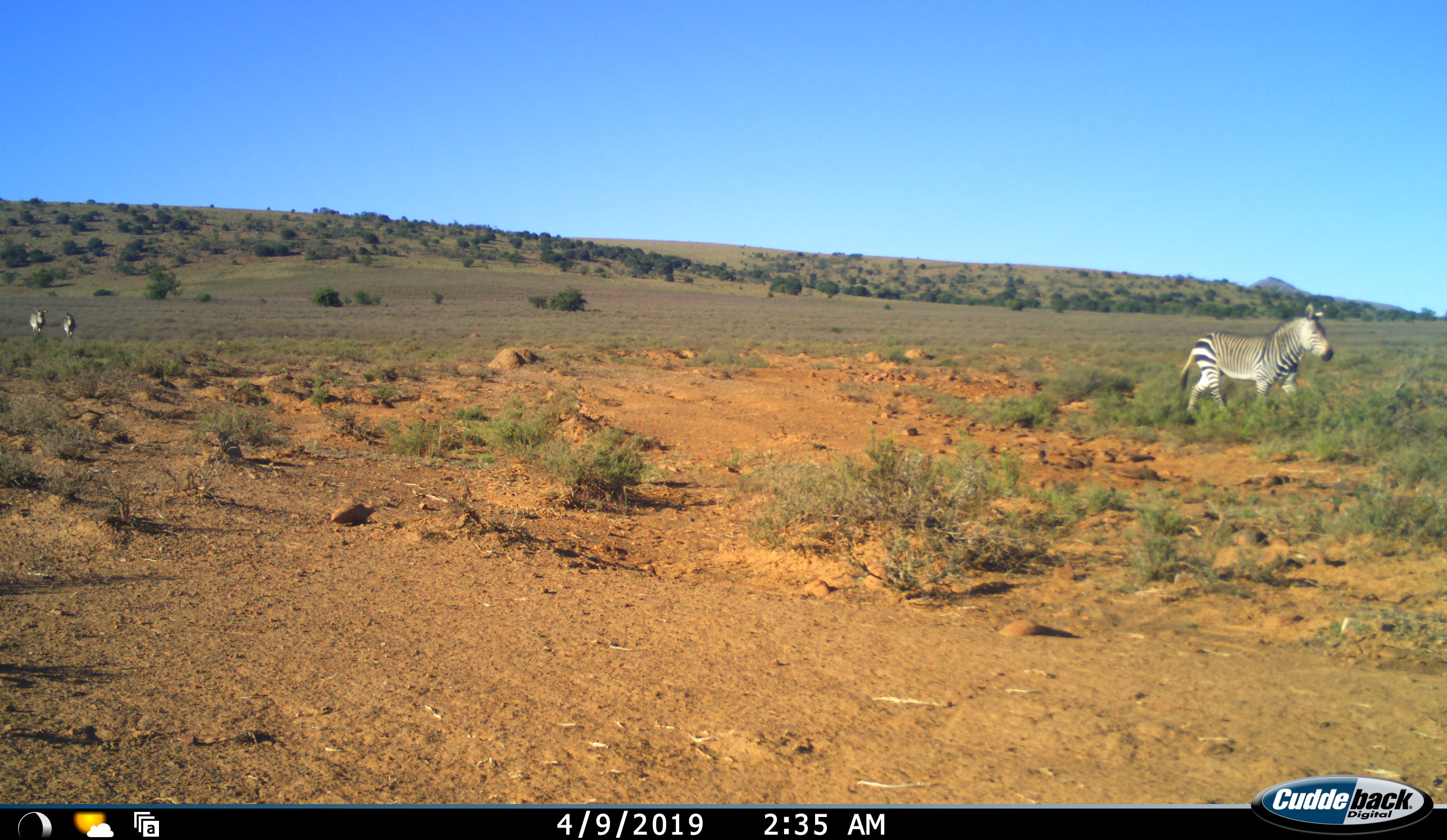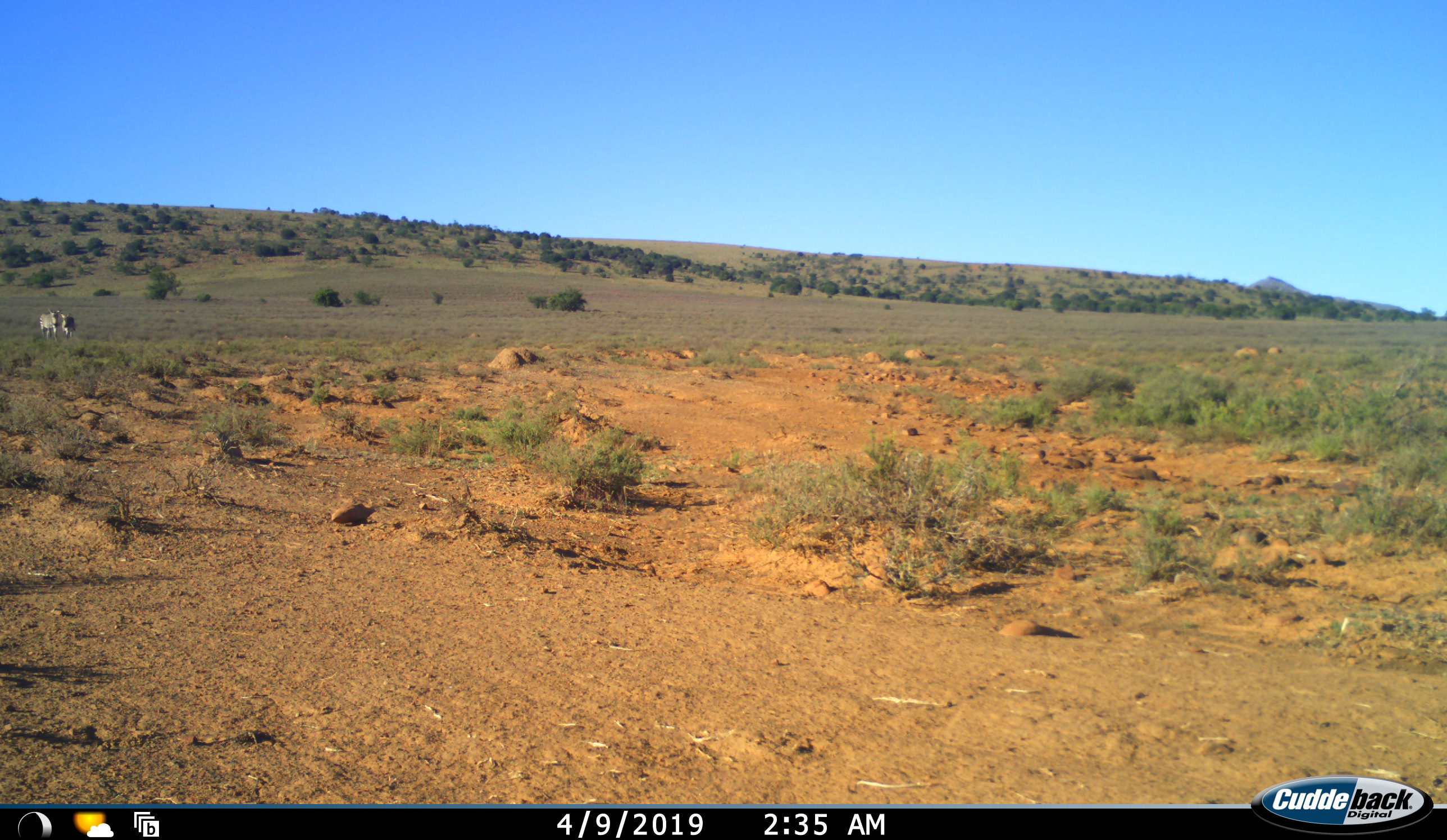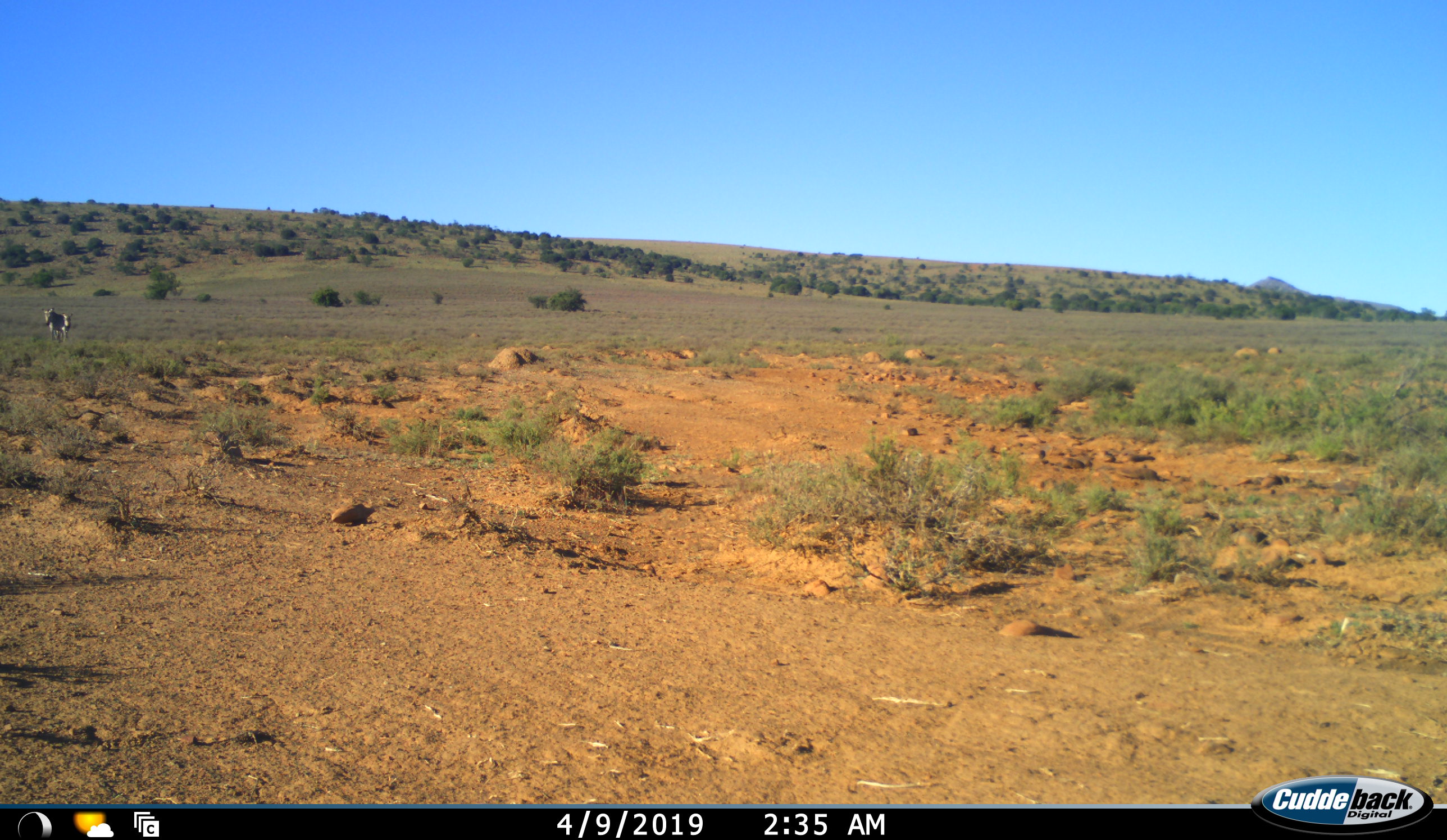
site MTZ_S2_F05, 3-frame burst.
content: unidentified animal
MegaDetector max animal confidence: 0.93